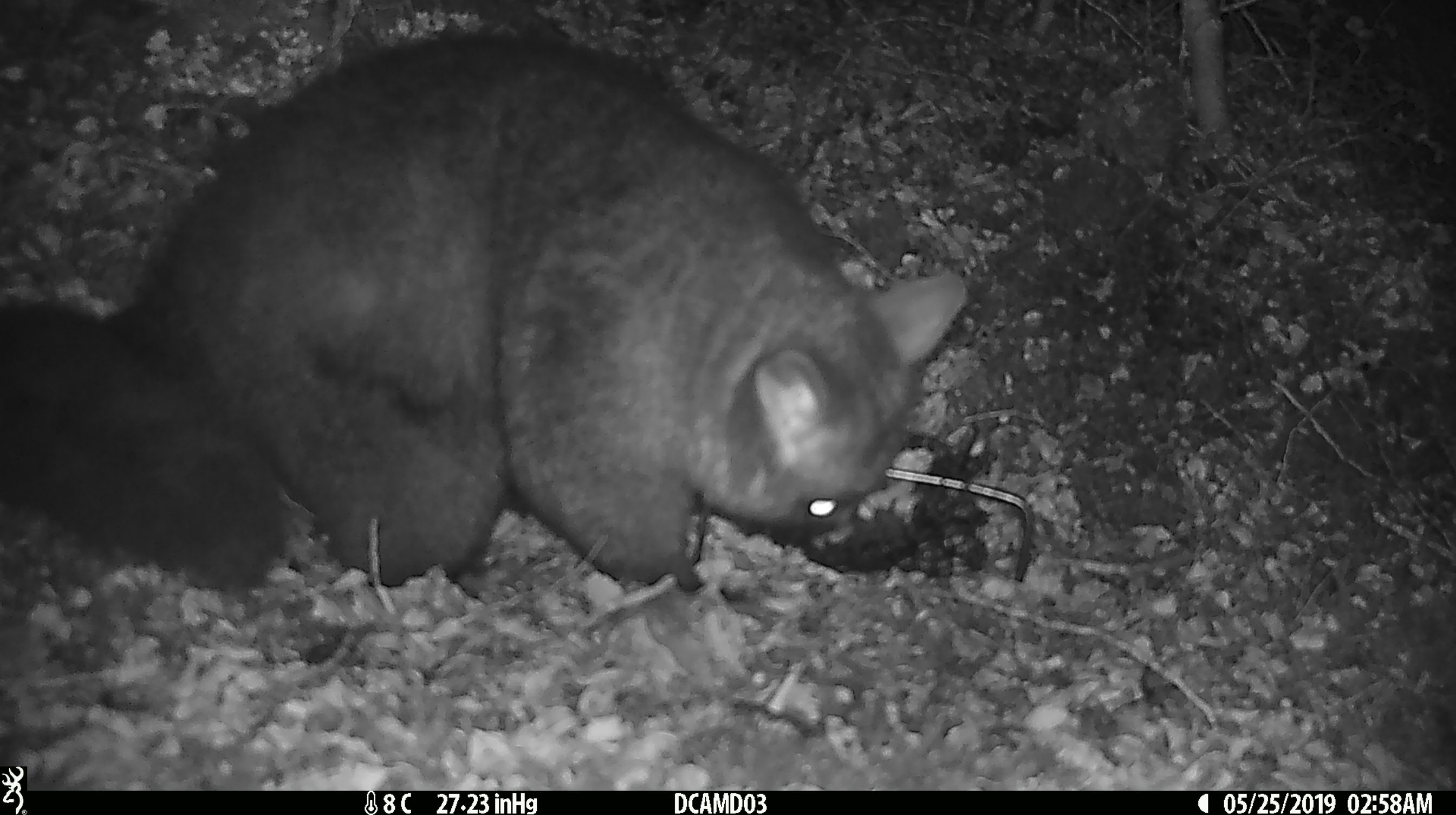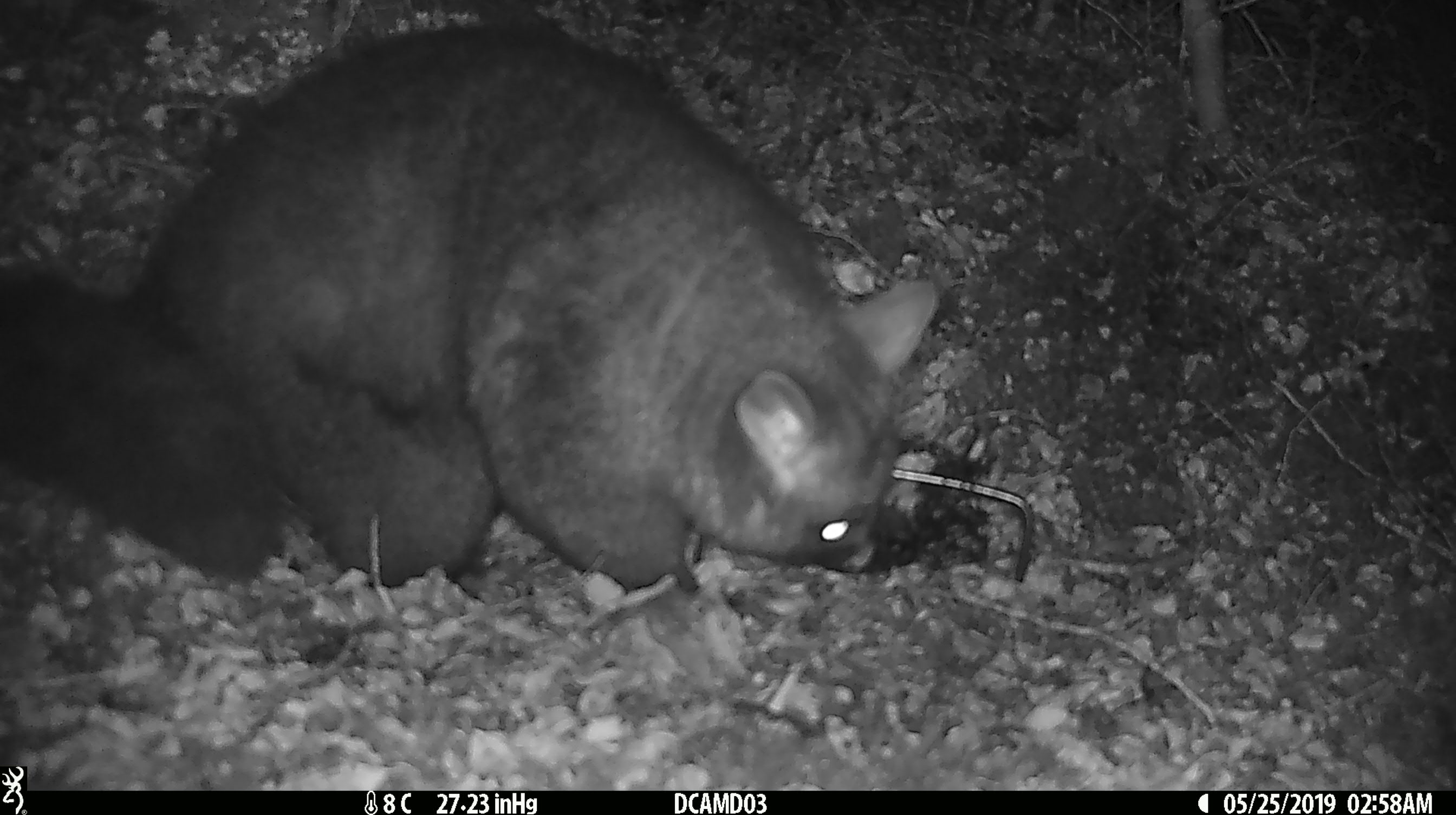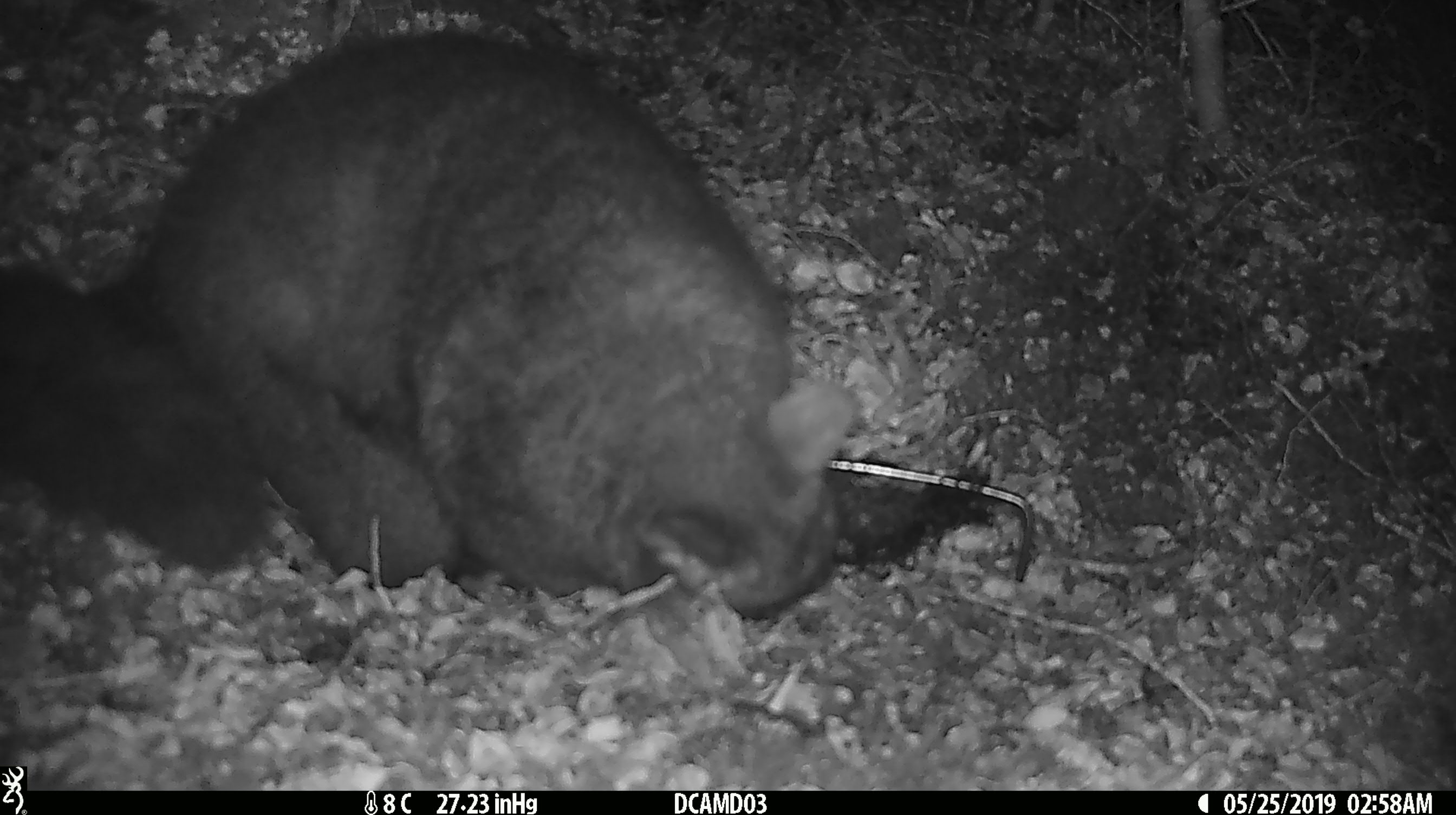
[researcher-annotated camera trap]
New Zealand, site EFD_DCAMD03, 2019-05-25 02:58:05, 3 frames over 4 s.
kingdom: Animalia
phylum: Chordata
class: Mammalia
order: Diprotodontia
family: Phalangeridae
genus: Trichosurus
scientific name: Trichosurus vulpecula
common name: common brushtail possum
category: possum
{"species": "possum (common brushtail possum) (Trichosurus vulpecula)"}